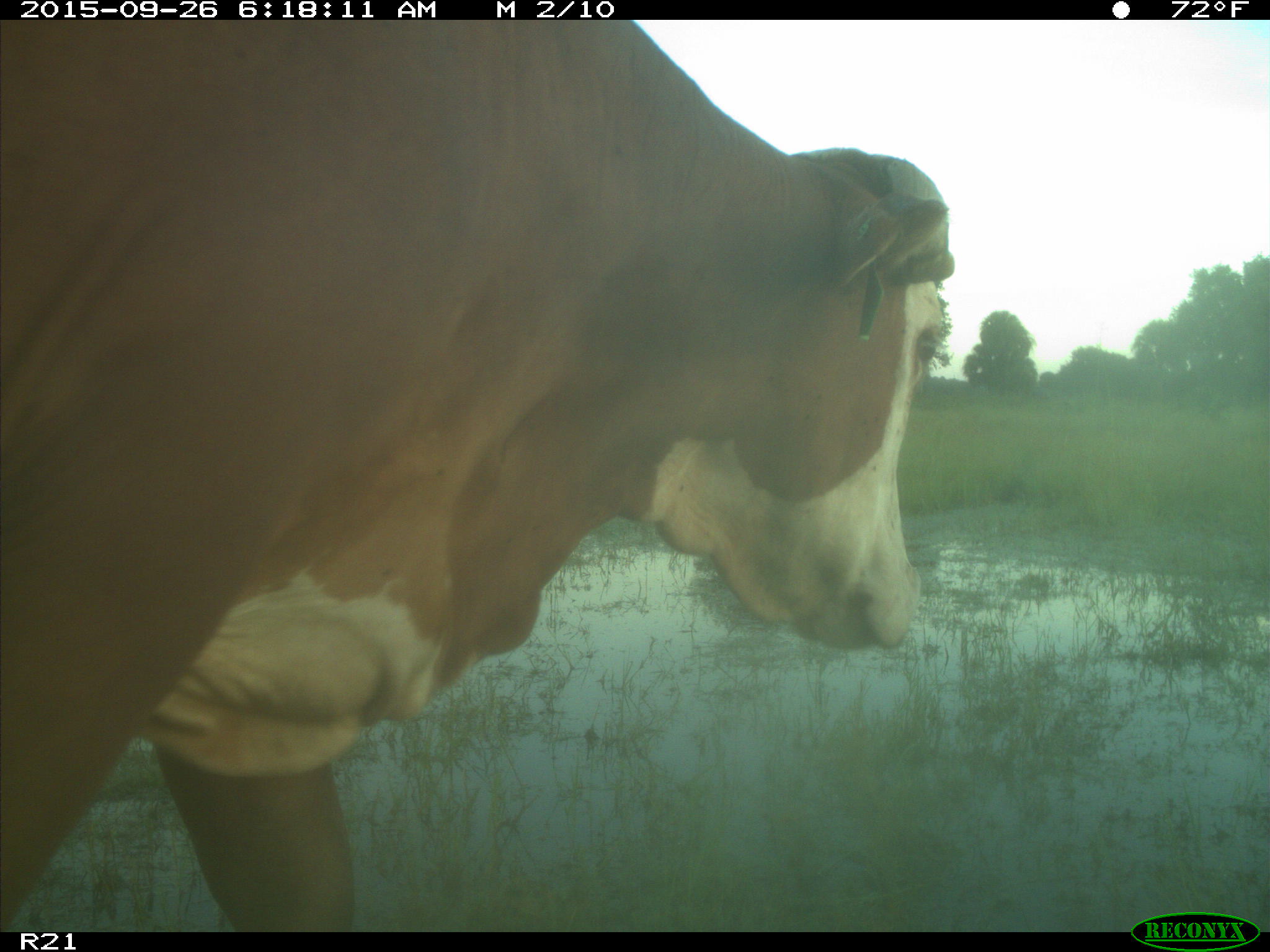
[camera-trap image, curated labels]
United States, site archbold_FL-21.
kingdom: Animalia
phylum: Chordata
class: Mammalia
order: Artiodactyla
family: Bovidae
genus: Bos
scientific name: Bos taurus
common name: domestic cow